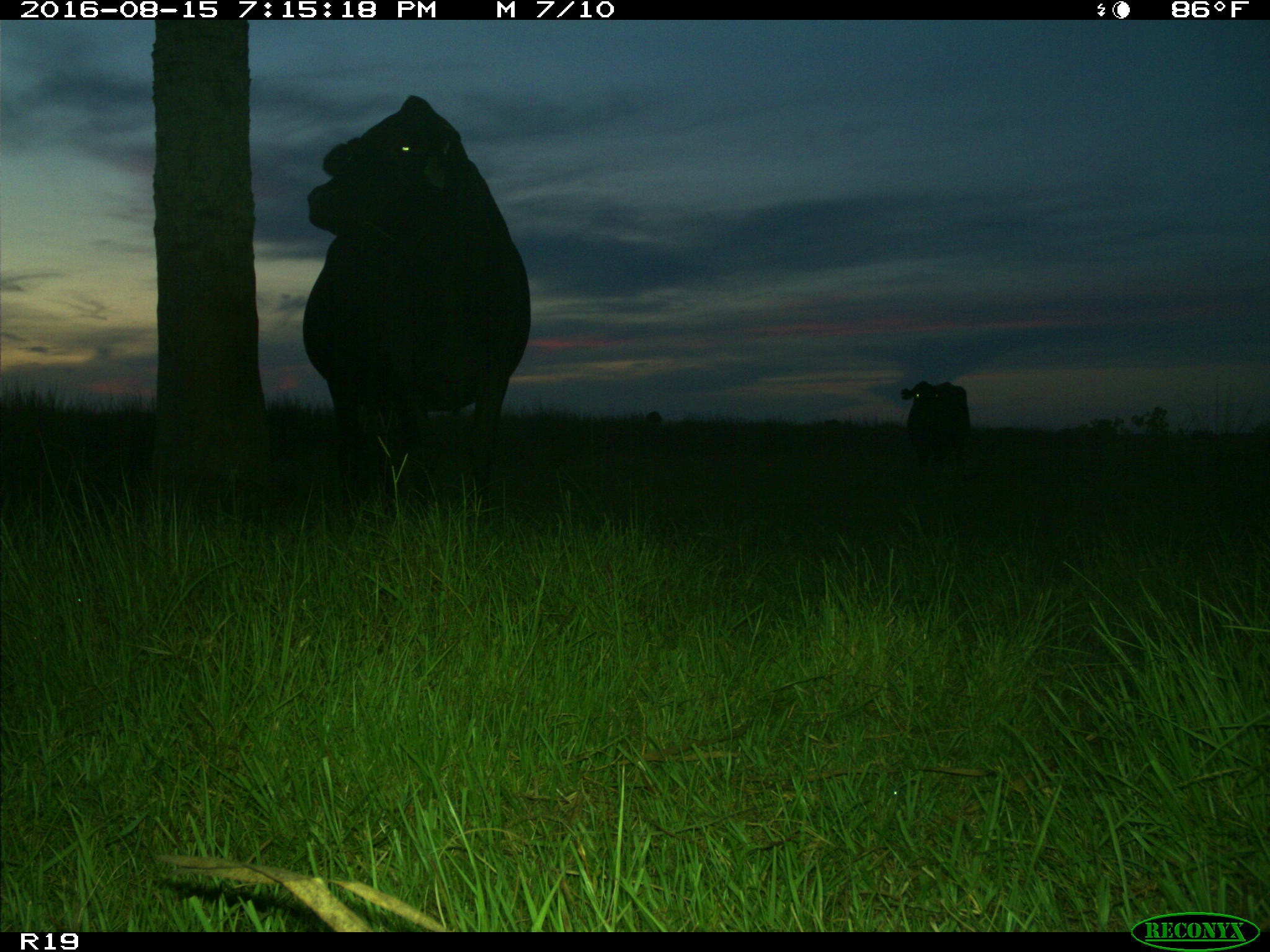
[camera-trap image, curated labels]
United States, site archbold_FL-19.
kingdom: Animalia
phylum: Chordata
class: Mammalia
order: Artiodactyla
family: Bovidae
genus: Bos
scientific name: Bos taurus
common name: domestic cow